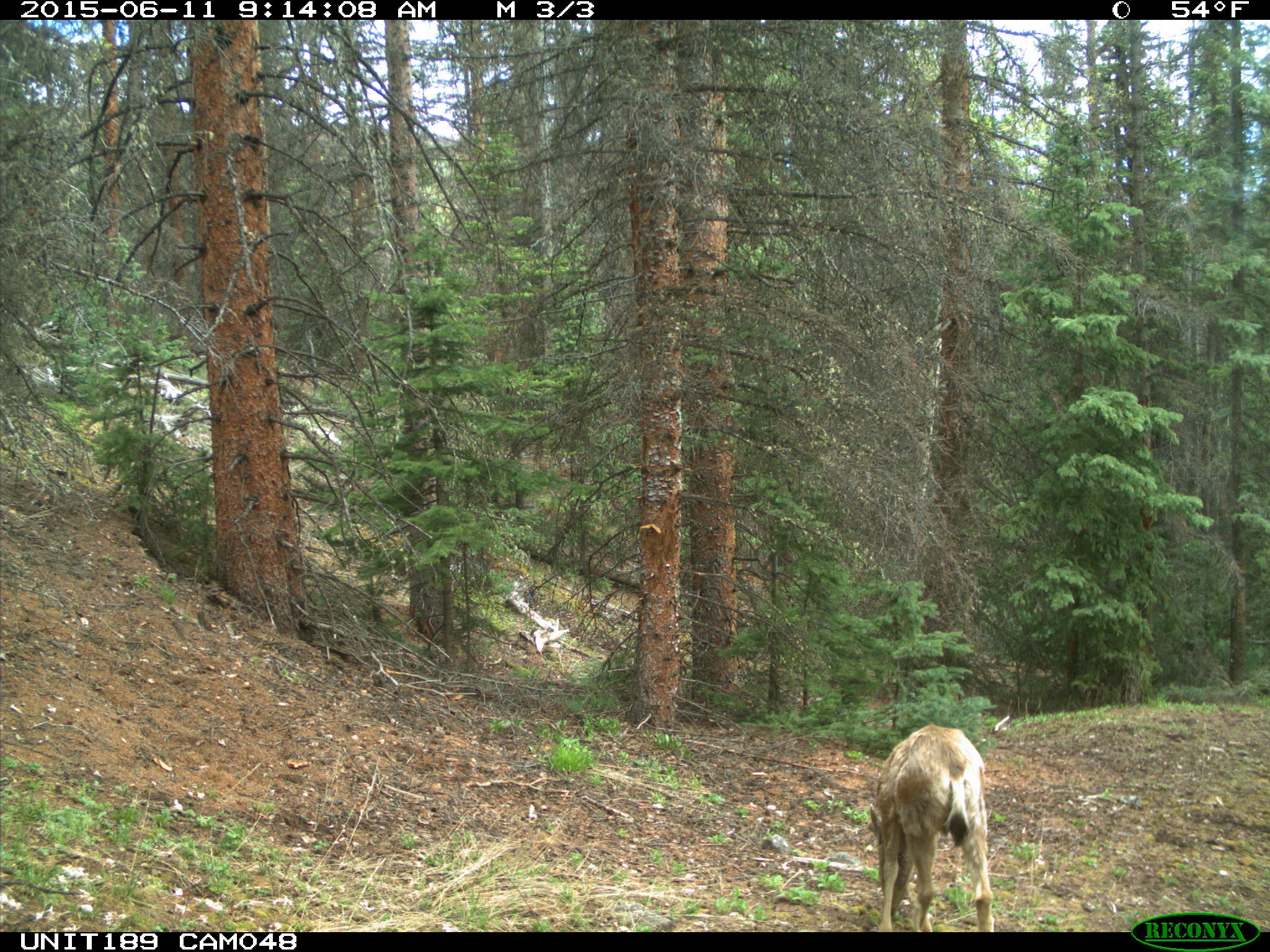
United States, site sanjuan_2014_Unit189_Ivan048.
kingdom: Animalia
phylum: Chordata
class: Mammalia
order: Artiodactyla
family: Cervidae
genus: Odocoileus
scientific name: Odocoileus hemionus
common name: mule deer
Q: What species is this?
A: Odocoileus hemionus (mule deer).